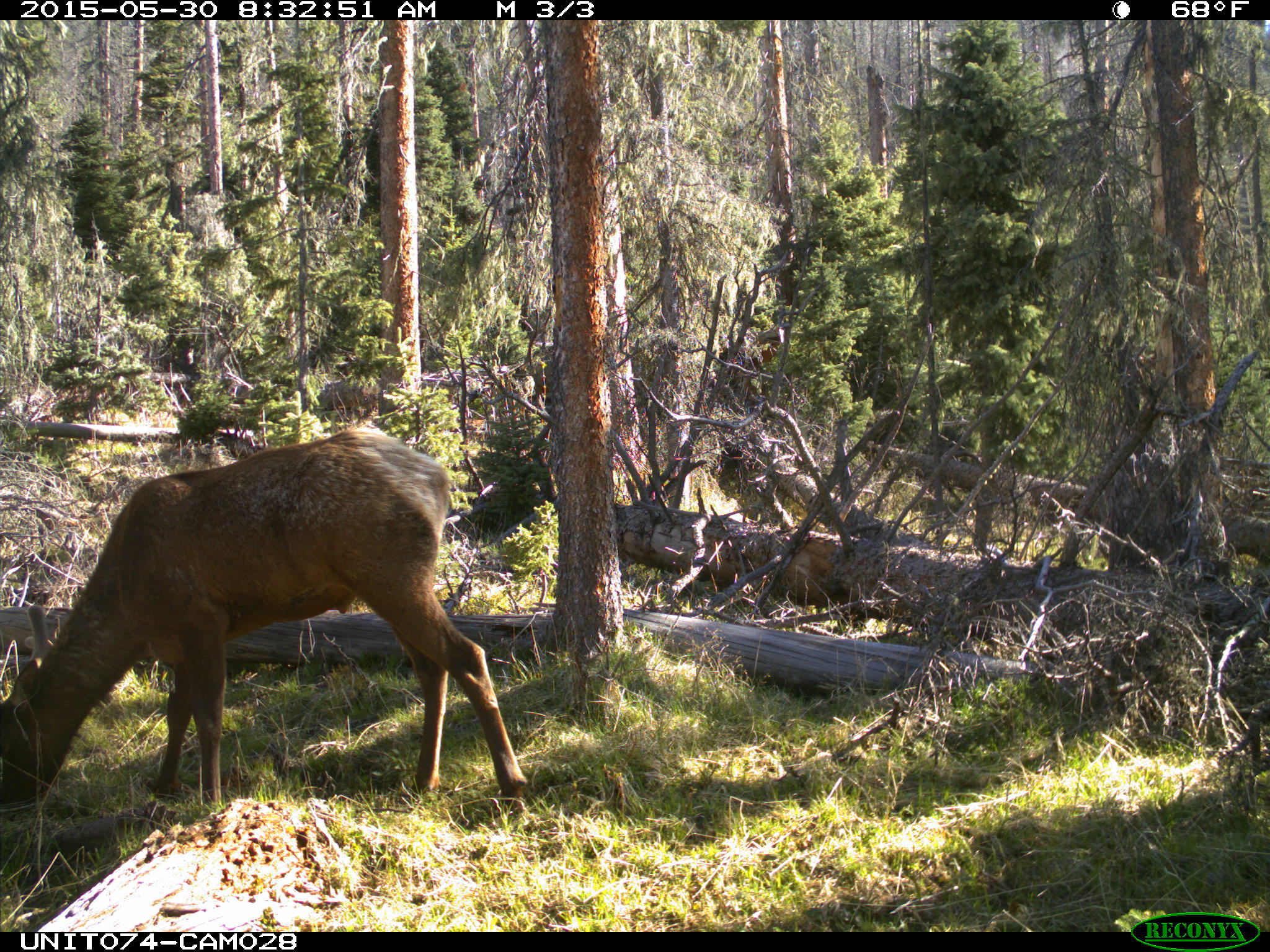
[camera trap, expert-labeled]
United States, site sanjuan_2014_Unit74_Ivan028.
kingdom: Animalia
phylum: Chordata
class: Mammalia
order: Artiodactyla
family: Cervidae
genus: Cervus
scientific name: Cervus elaphus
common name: red deer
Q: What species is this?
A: Cervus elaphus (red deer).